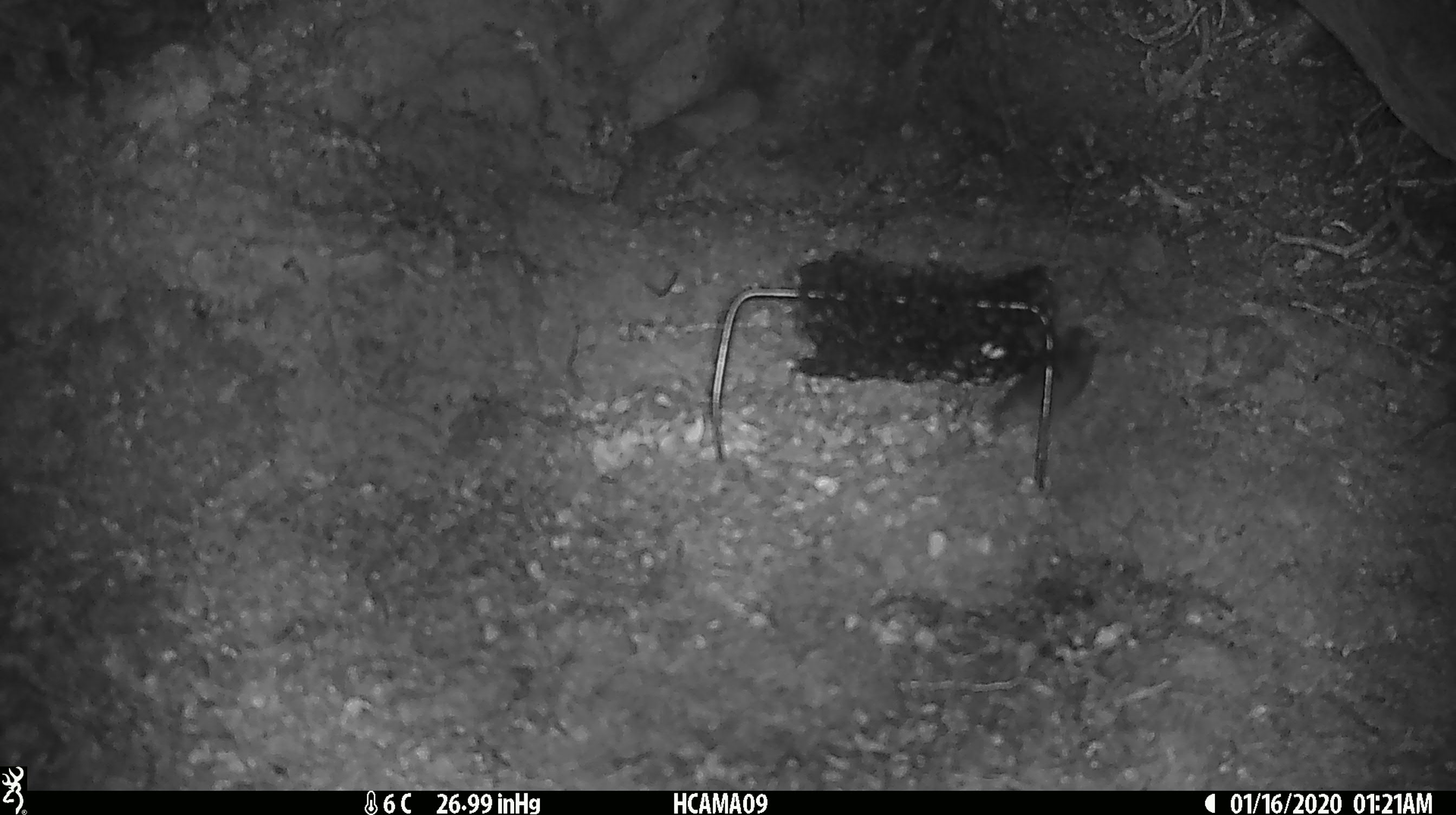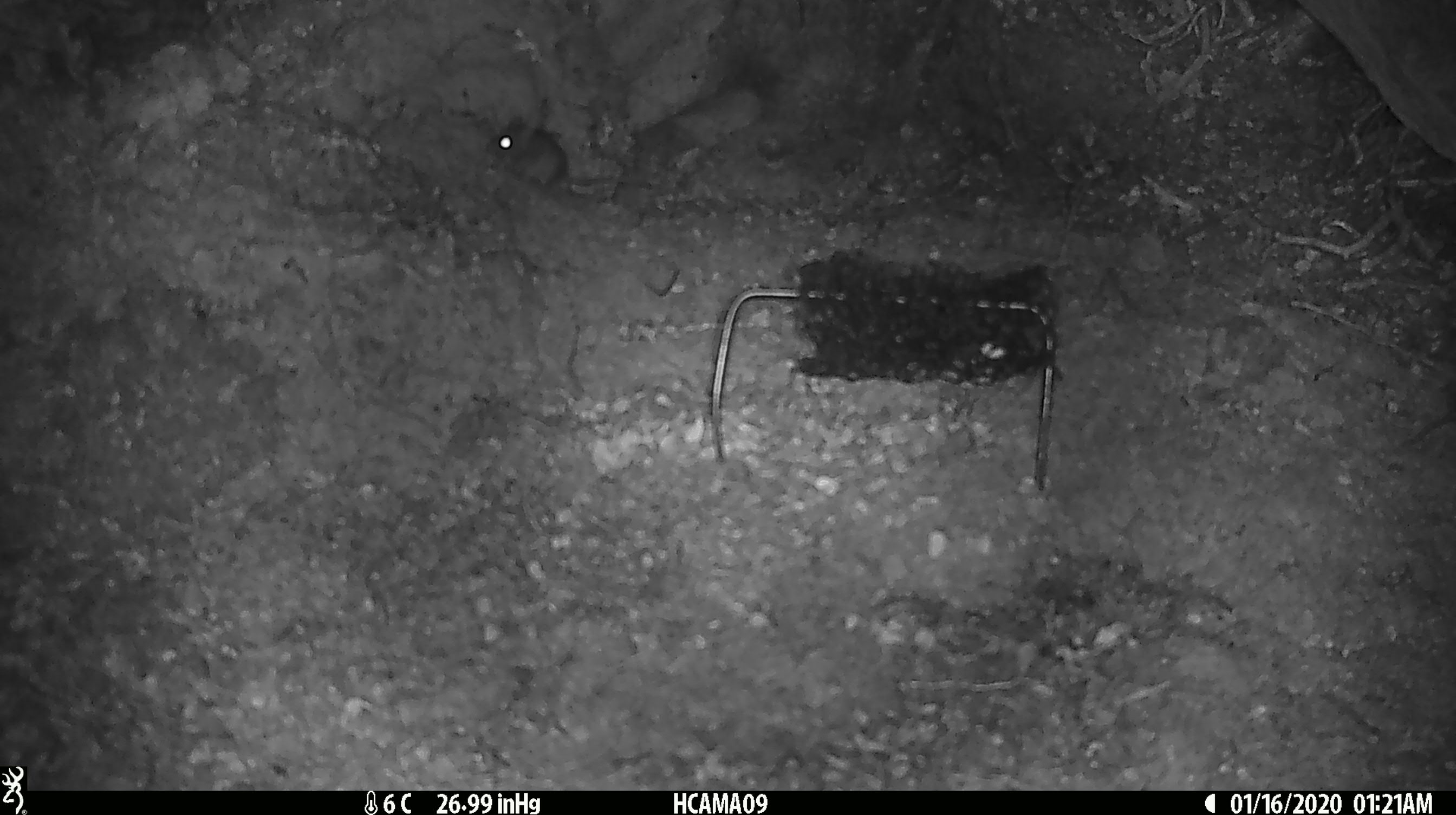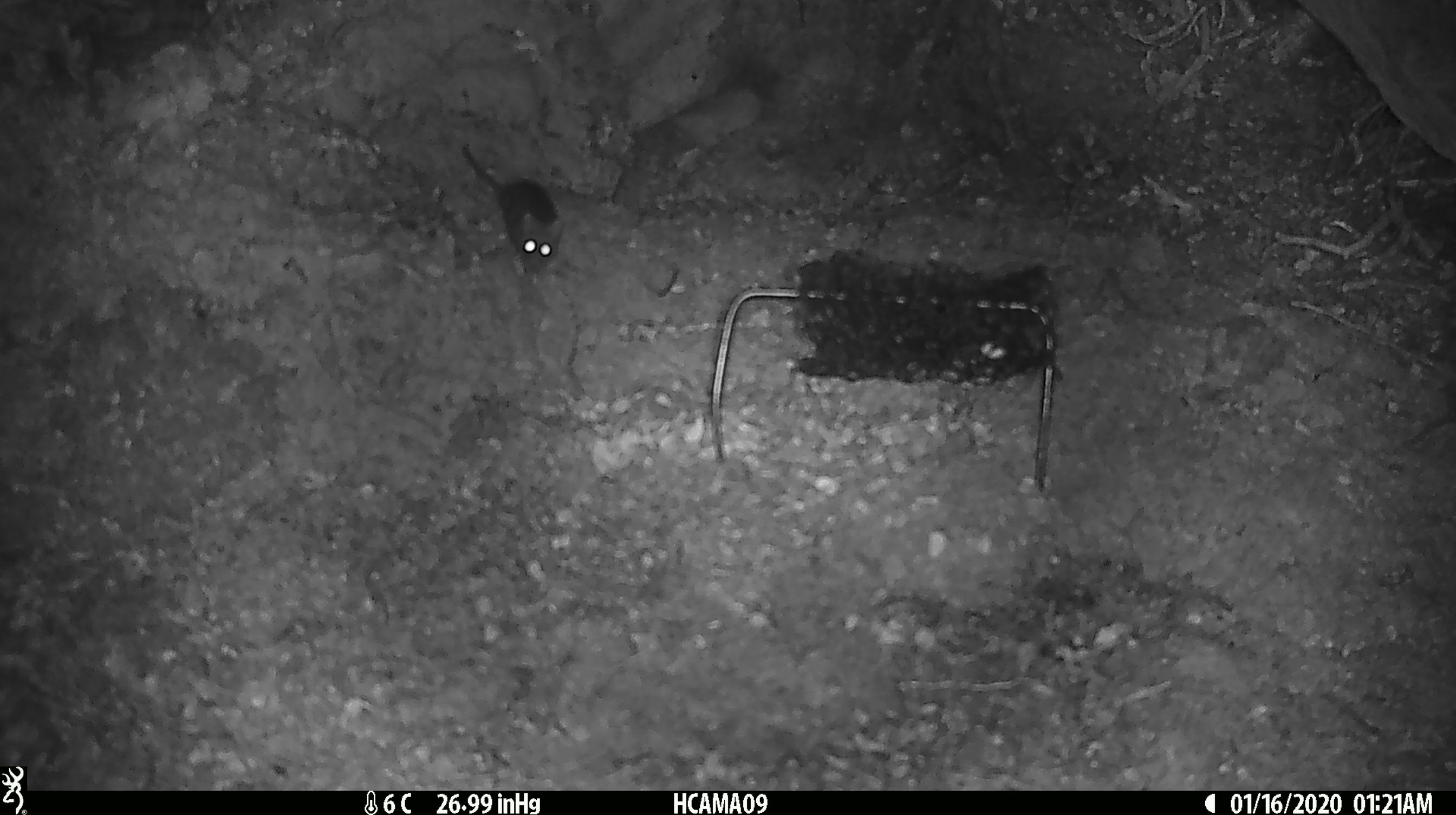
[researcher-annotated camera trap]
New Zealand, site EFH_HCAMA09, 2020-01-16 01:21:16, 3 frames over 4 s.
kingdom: Animalia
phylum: Chordata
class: Mammalia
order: Rodentia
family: Muridae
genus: Mus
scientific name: Mus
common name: mouse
Mouse (Mus).